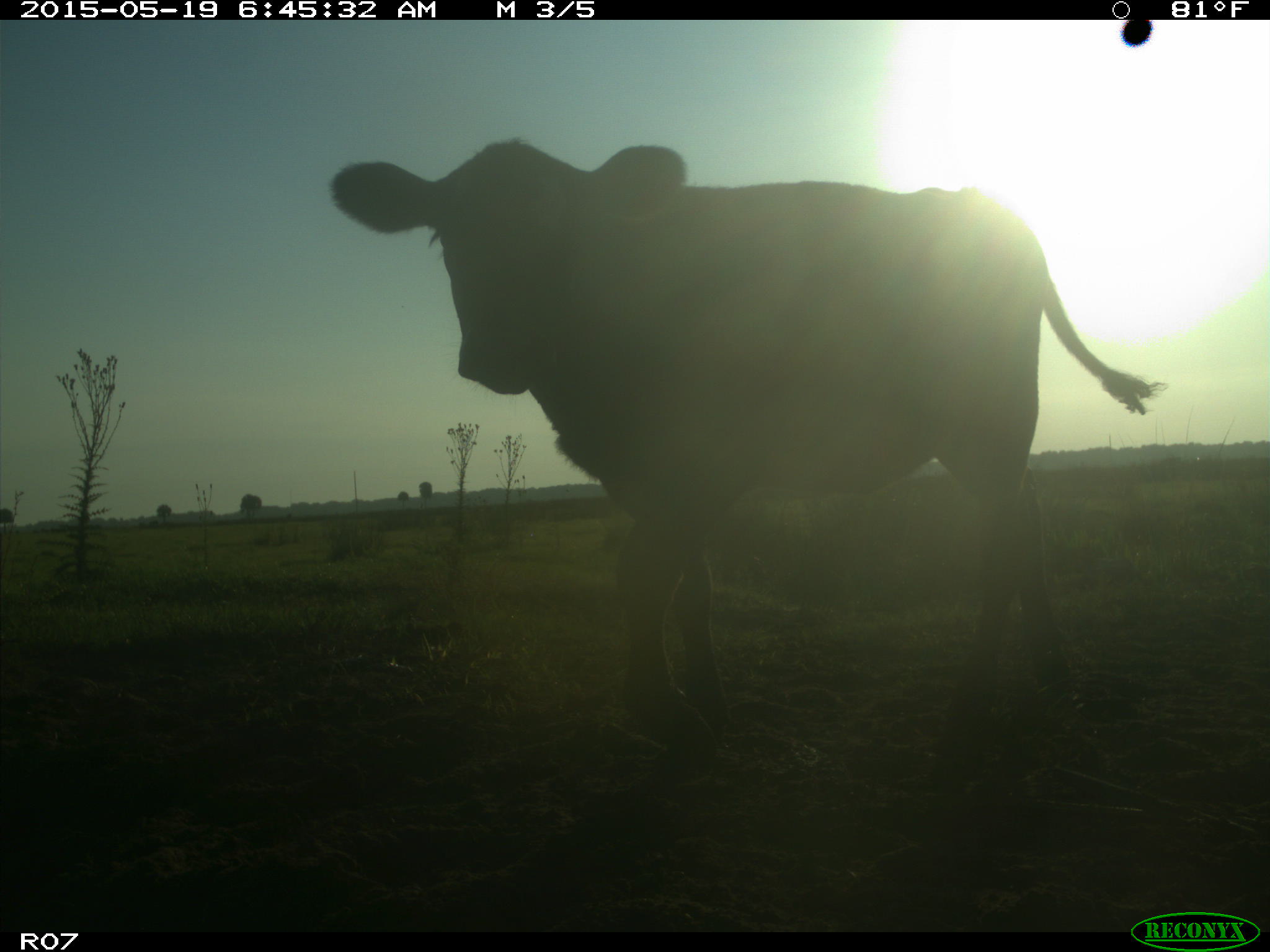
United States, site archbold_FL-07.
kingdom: Animalia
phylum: Chordata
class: Mammalia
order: Artiodactyla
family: Bovidae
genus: Bos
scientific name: Bos taurus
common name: domestic cow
Bos taurus (domestic cow).